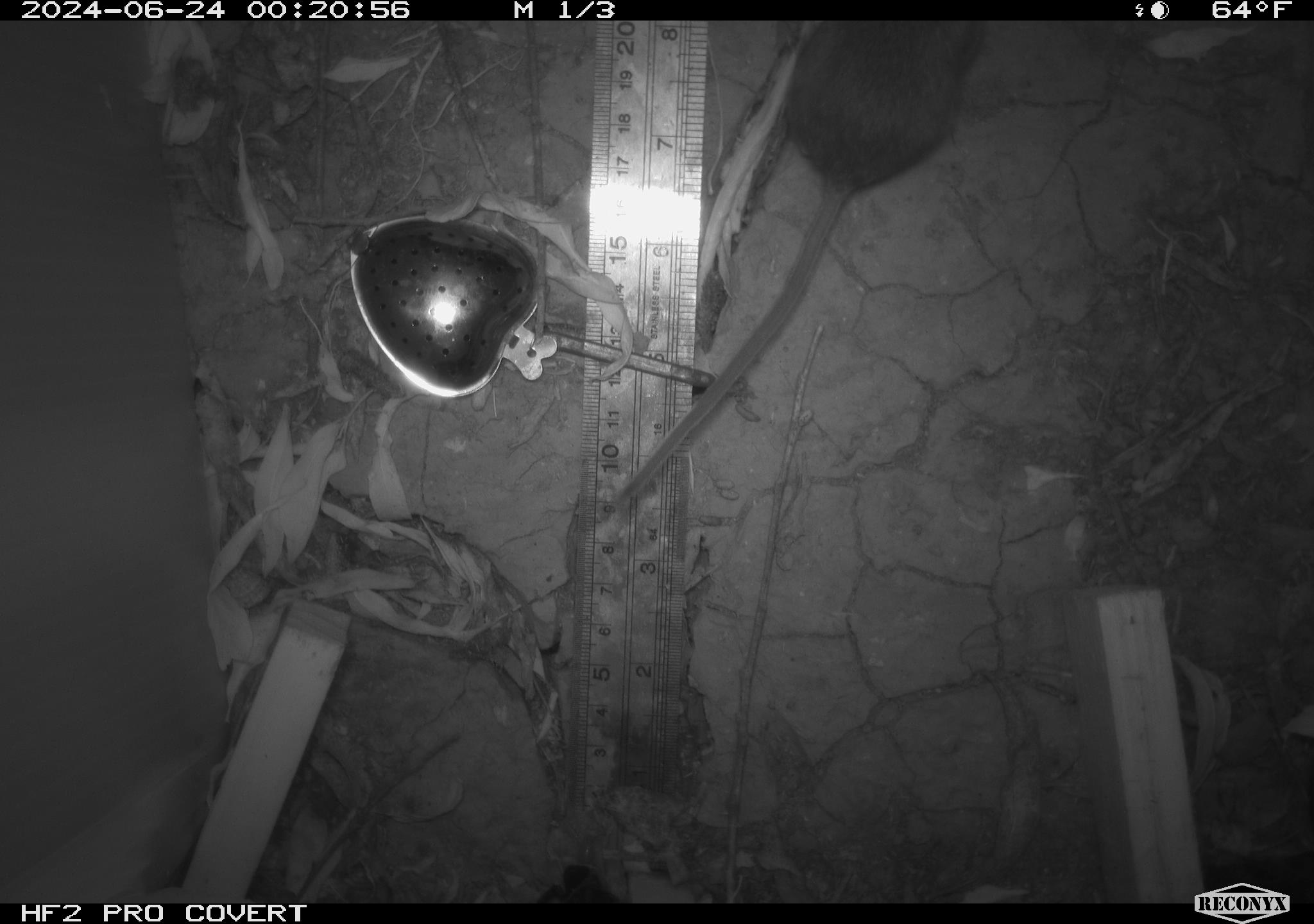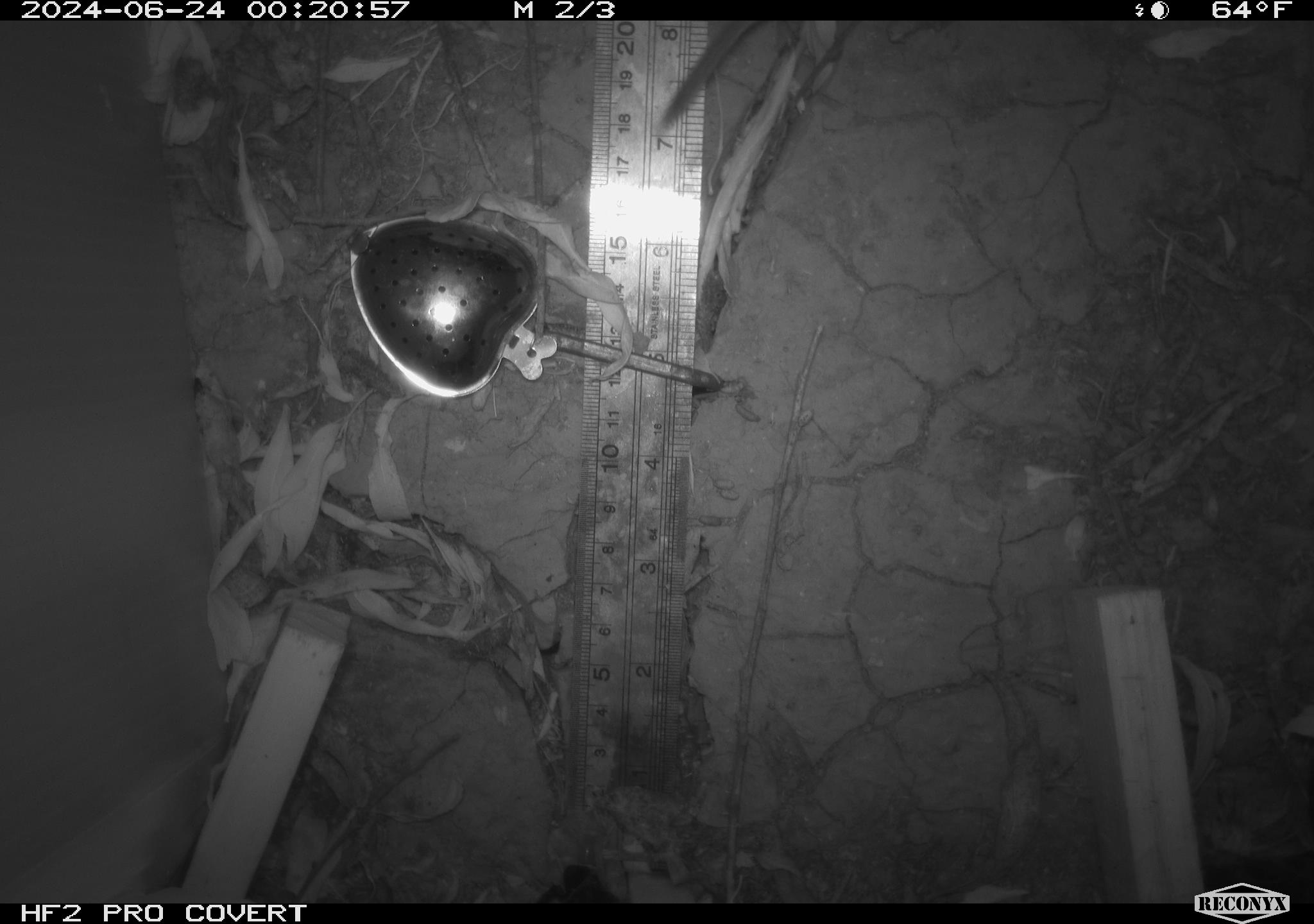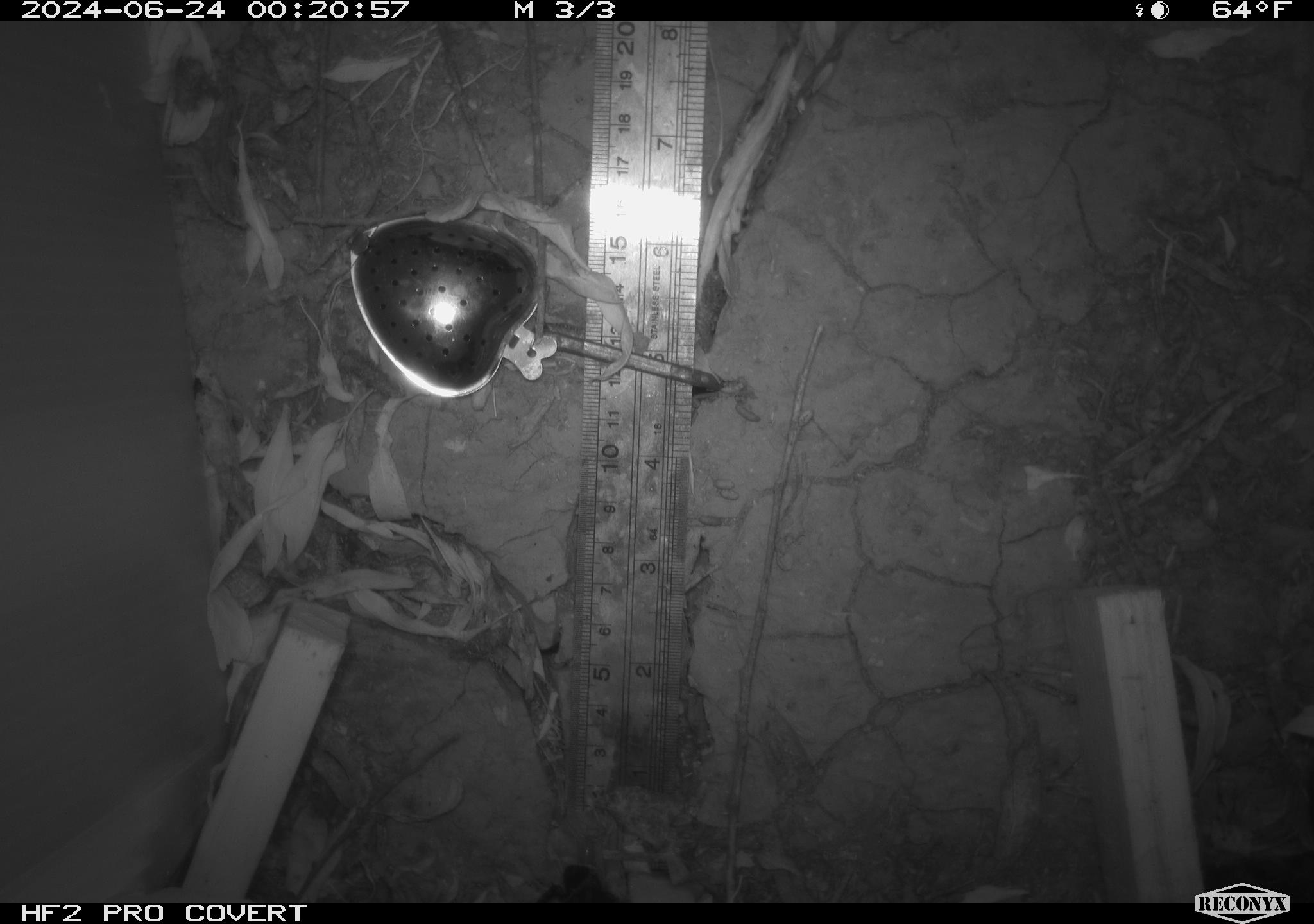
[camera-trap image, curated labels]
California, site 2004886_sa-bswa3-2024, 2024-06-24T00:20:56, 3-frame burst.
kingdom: Animalia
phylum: Chordata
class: Mammalia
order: Rodentia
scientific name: Rodentia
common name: mouse species